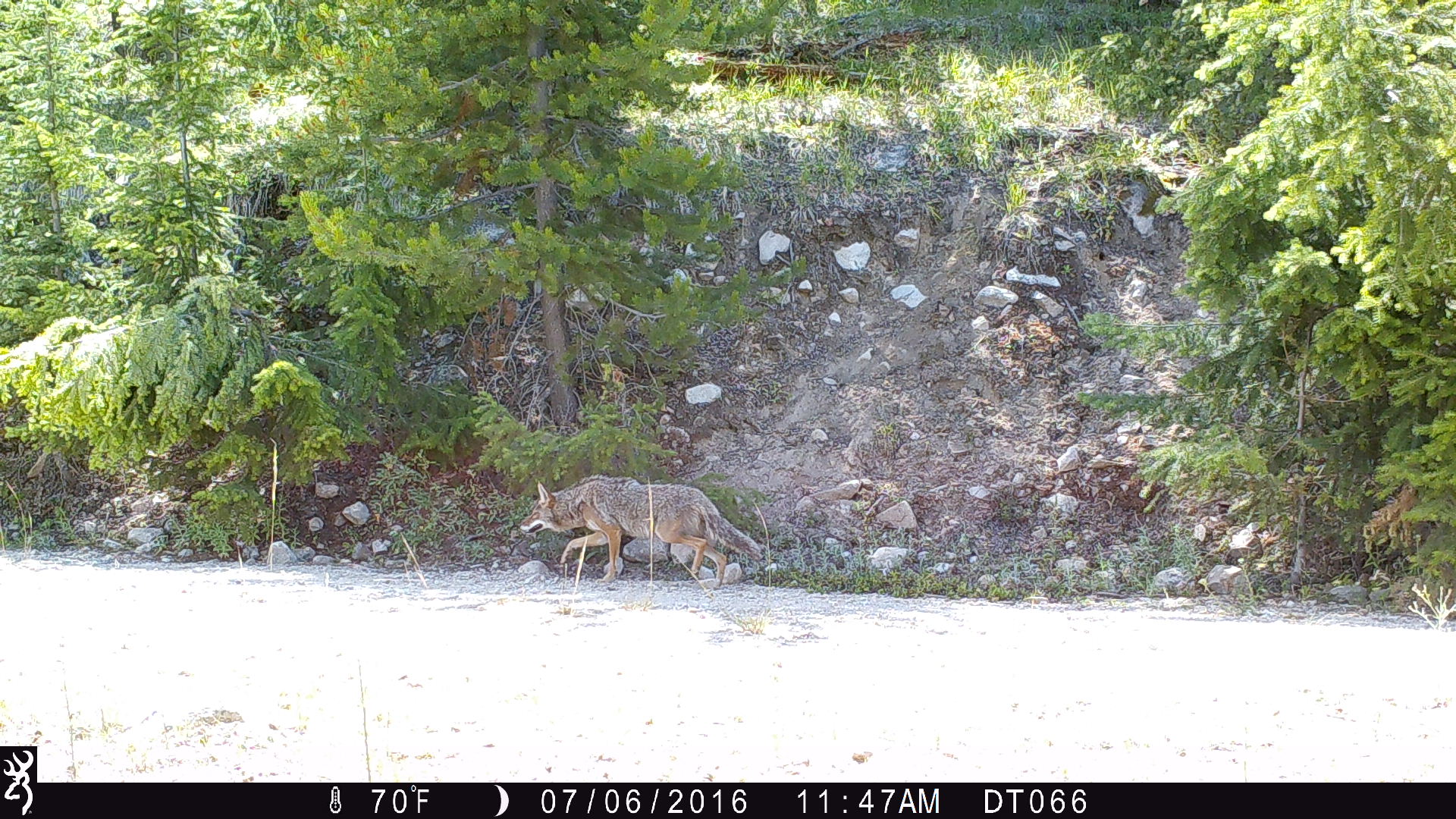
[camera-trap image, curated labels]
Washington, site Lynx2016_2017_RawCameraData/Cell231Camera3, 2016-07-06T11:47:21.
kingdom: Animalia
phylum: Chordata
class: Mammalia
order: Carnivora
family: Canidae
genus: Canis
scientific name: Canis latrans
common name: coyote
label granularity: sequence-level